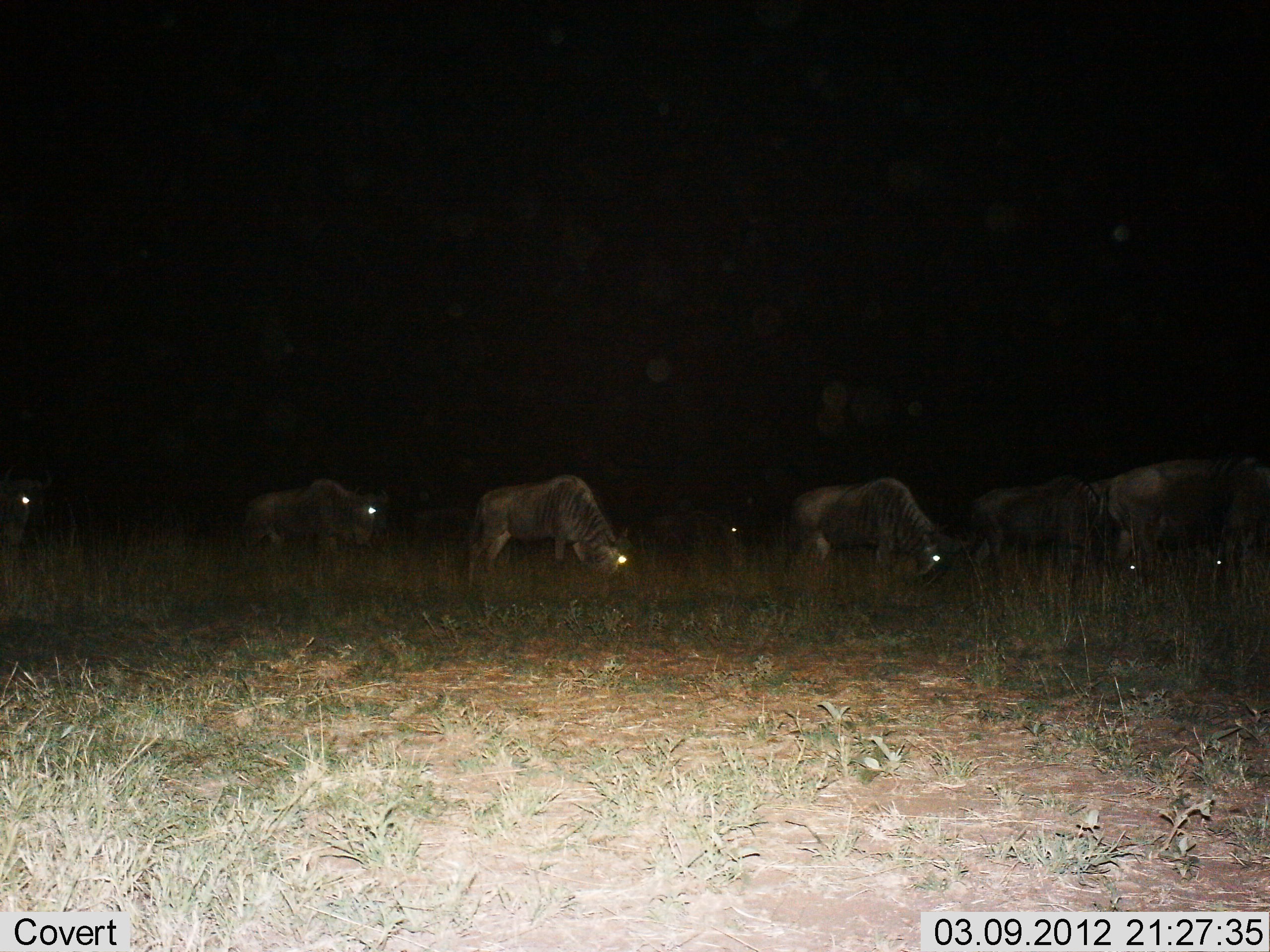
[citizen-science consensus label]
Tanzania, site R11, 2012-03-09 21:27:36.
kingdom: Animalia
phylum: Chordata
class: Mammalia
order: Artiodactyla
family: Bovidae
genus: Connochaetes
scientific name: Connochaetes taurinus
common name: blue wildebeest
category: wildebeest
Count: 7.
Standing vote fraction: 27%.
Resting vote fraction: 0%.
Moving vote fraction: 7%.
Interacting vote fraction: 0%.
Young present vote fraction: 0%.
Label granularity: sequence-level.